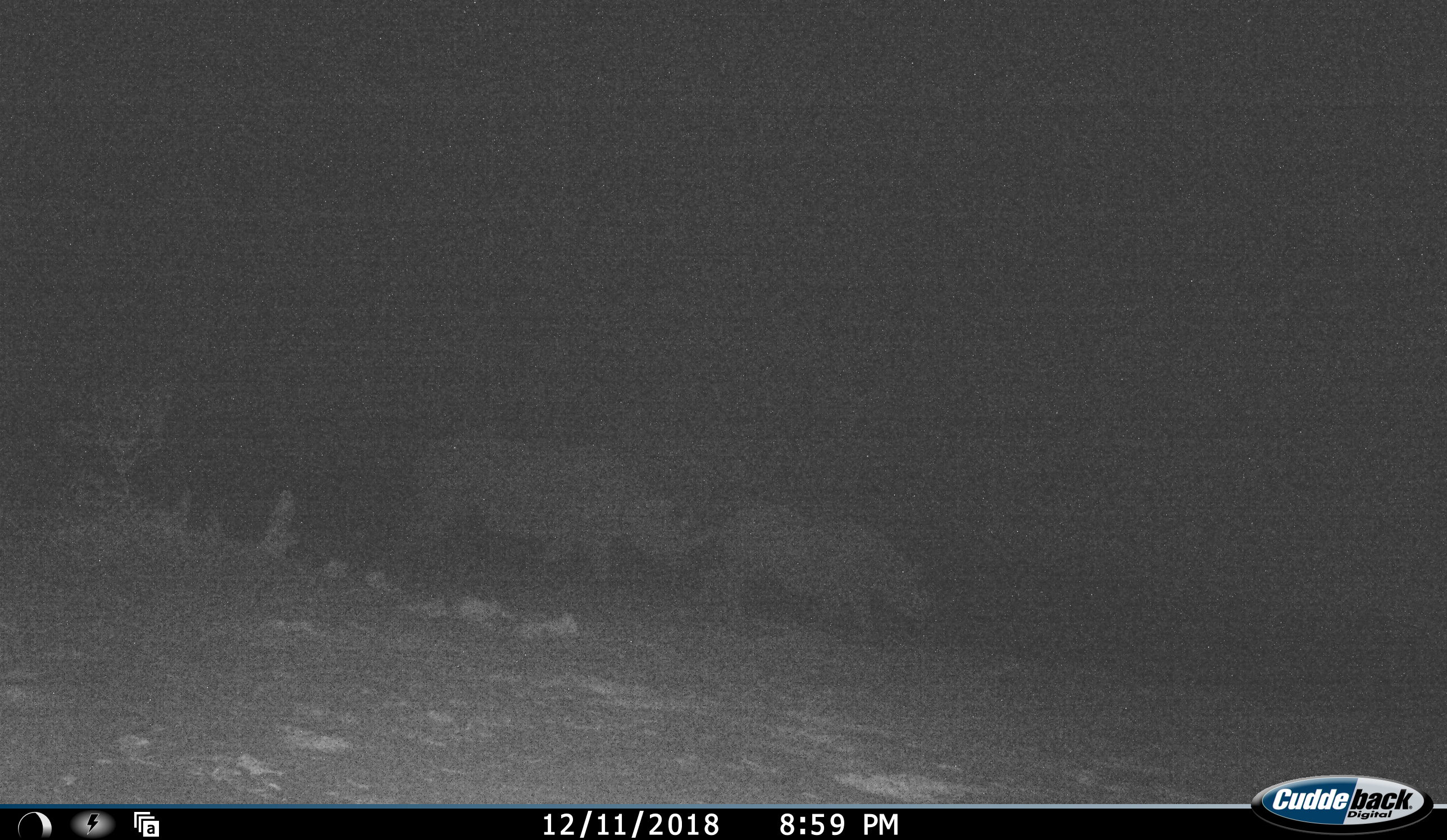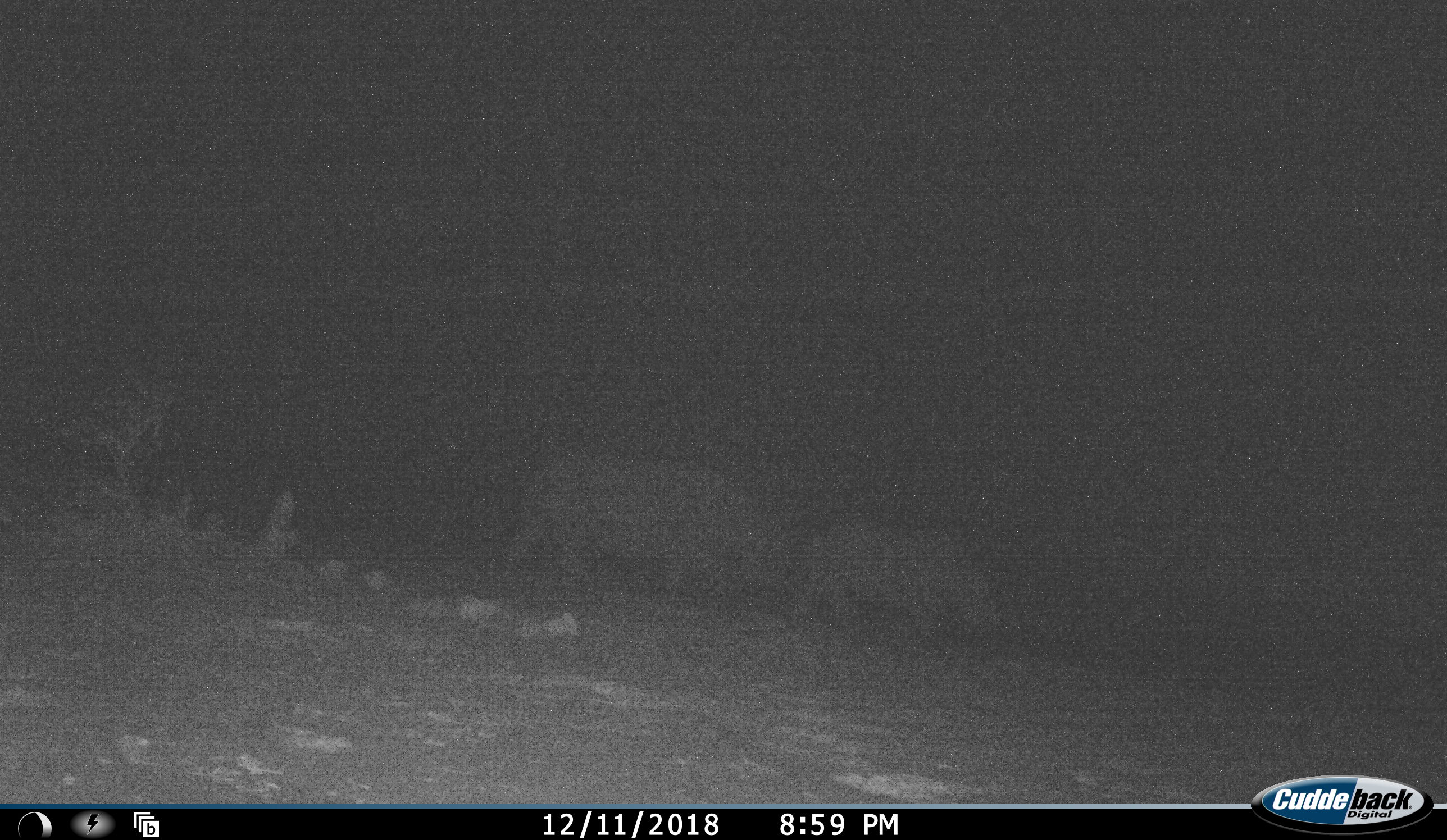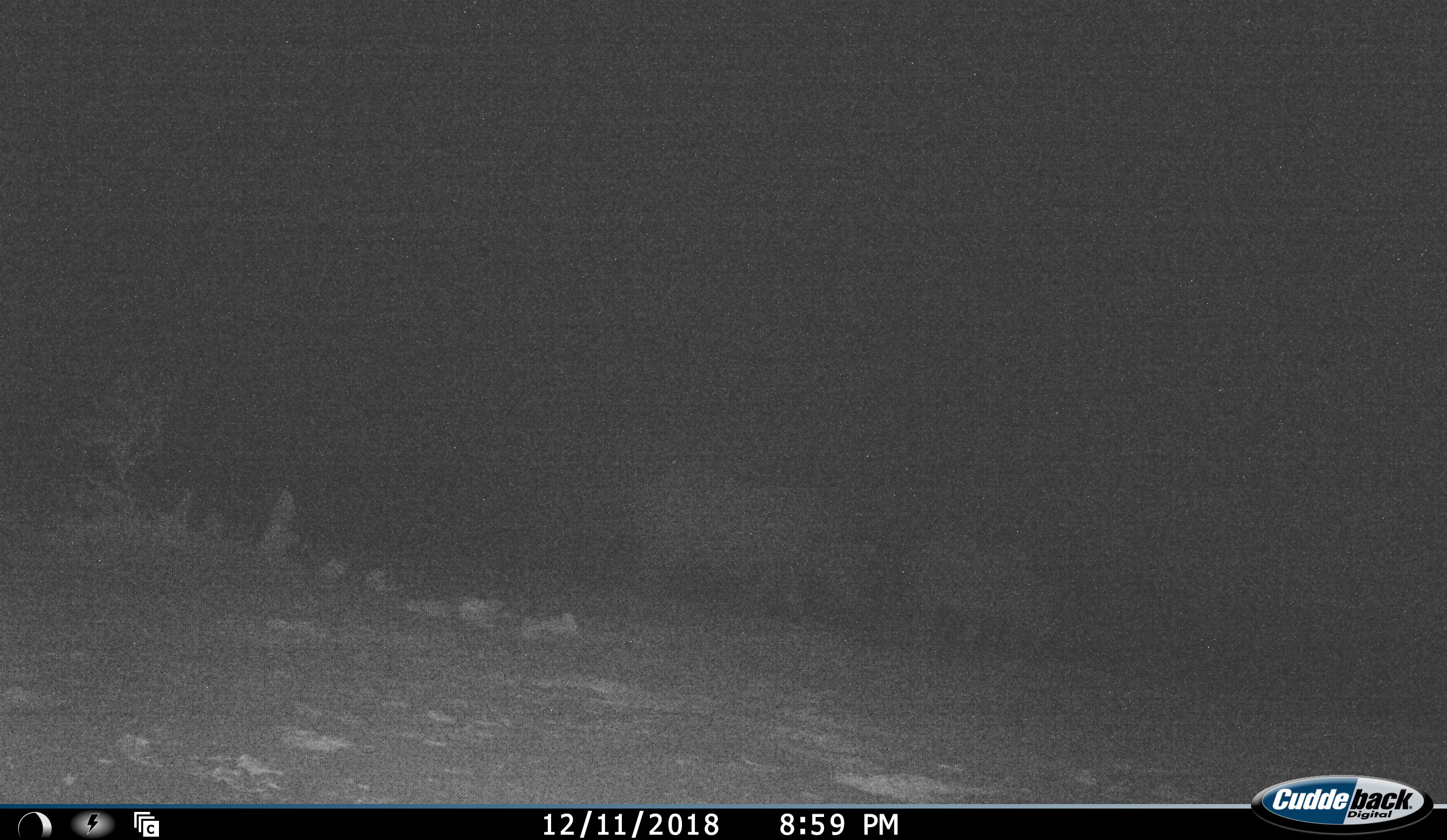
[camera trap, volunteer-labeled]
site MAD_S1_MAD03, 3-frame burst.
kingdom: Animalia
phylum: Chordata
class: Mammalia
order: Perissodactyla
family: Rhinocerotidae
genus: Ceratotherium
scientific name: Ceratotherium simum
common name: white rhinoceros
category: rhinoceroswhite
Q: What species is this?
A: Rhinoceroswhite (white rhinoceros) (Ceratotherium simum).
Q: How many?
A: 2.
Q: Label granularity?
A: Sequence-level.